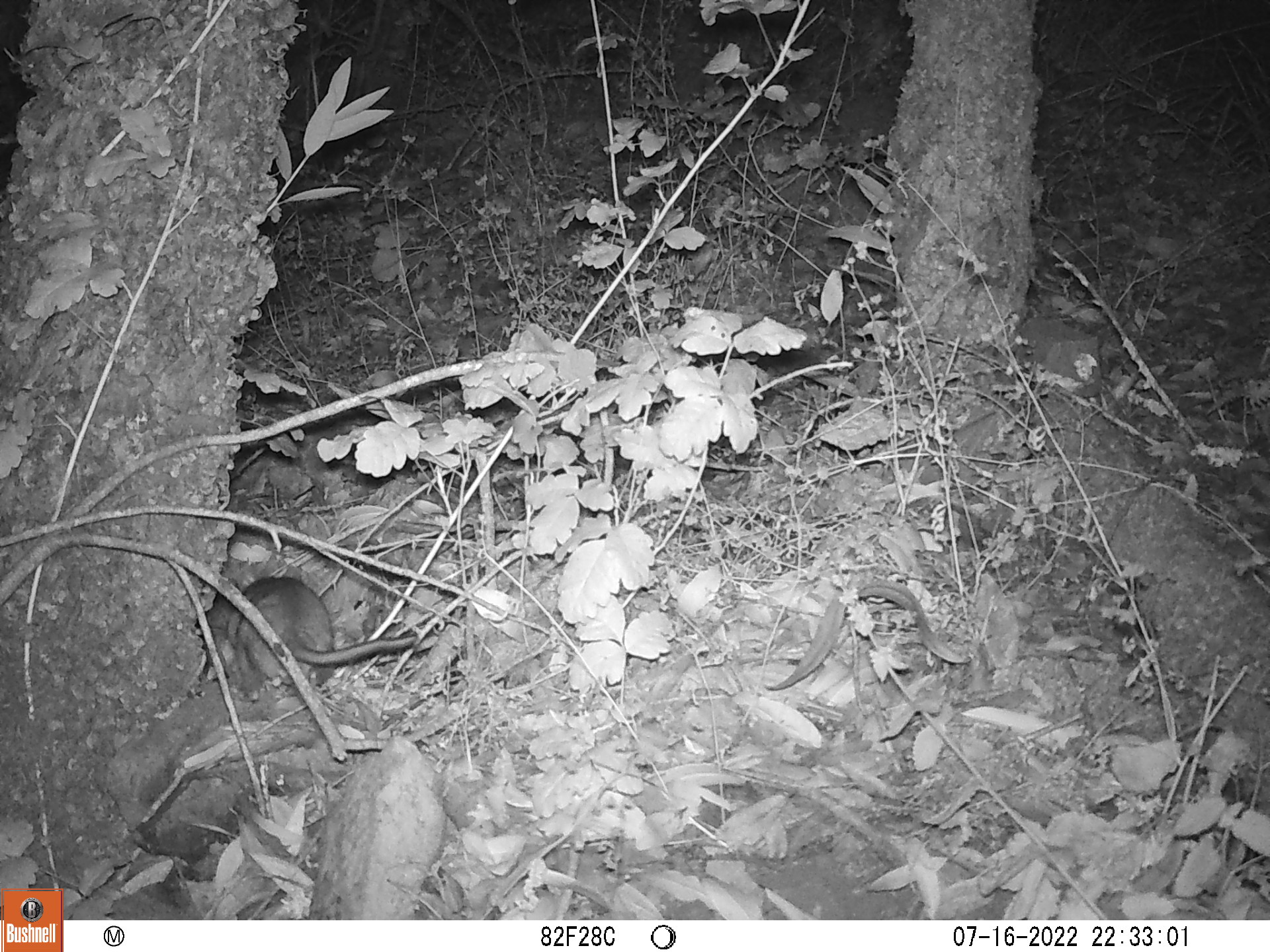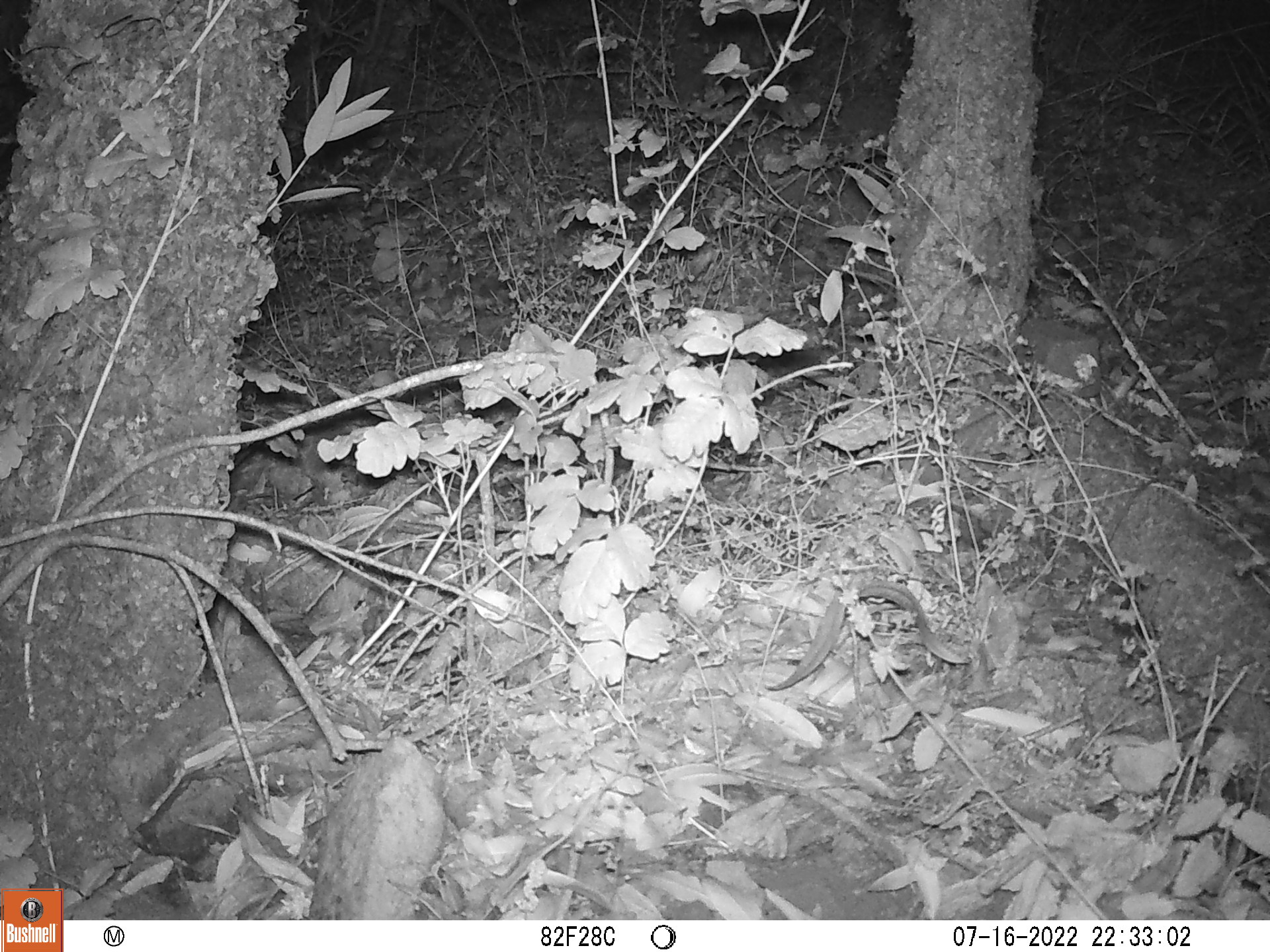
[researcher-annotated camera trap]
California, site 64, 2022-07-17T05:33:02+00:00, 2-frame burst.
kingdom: Animalia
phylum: Chordata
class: Mammalia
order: Rodentia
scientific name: Rodentia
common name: mouse or rat